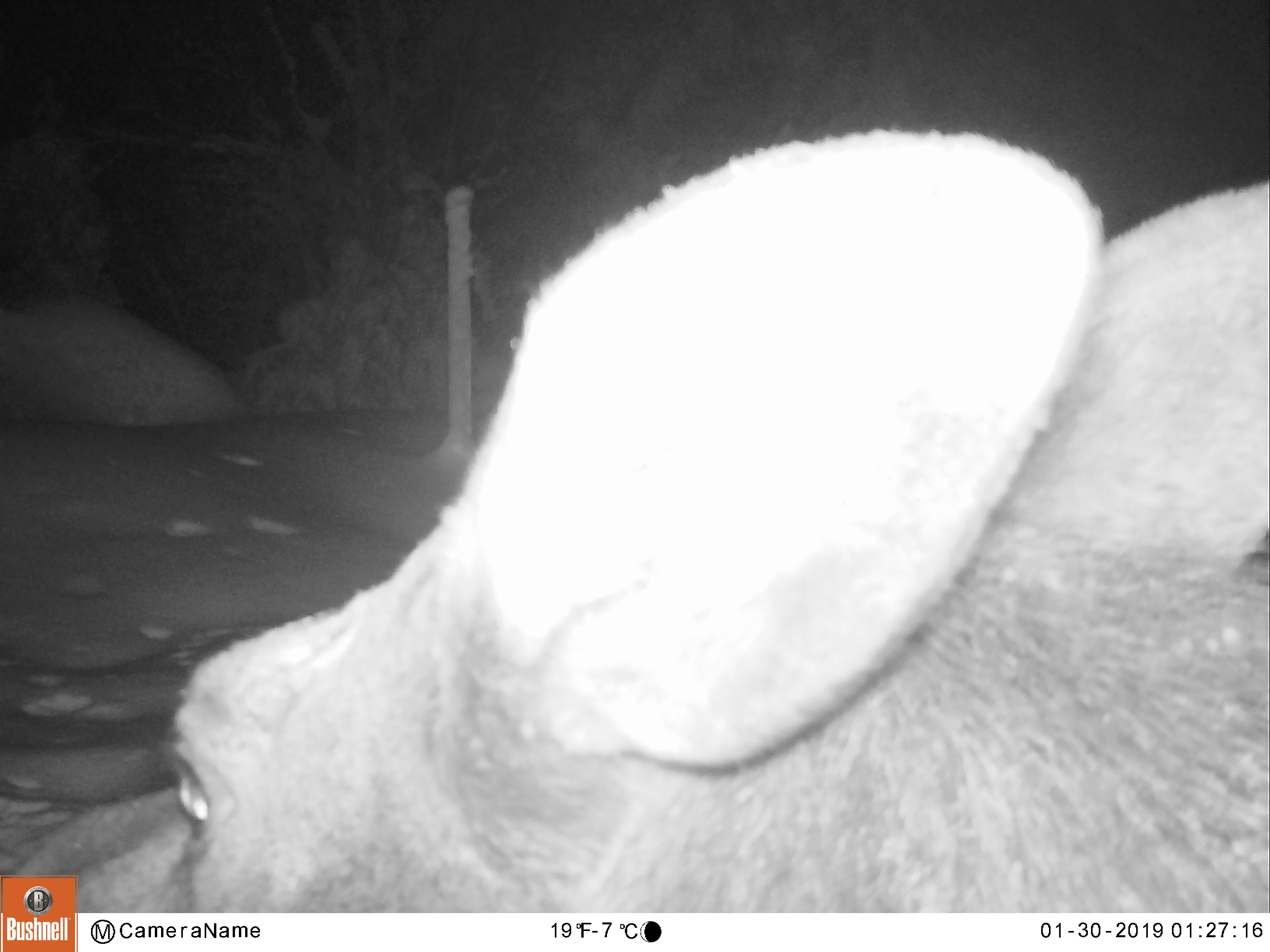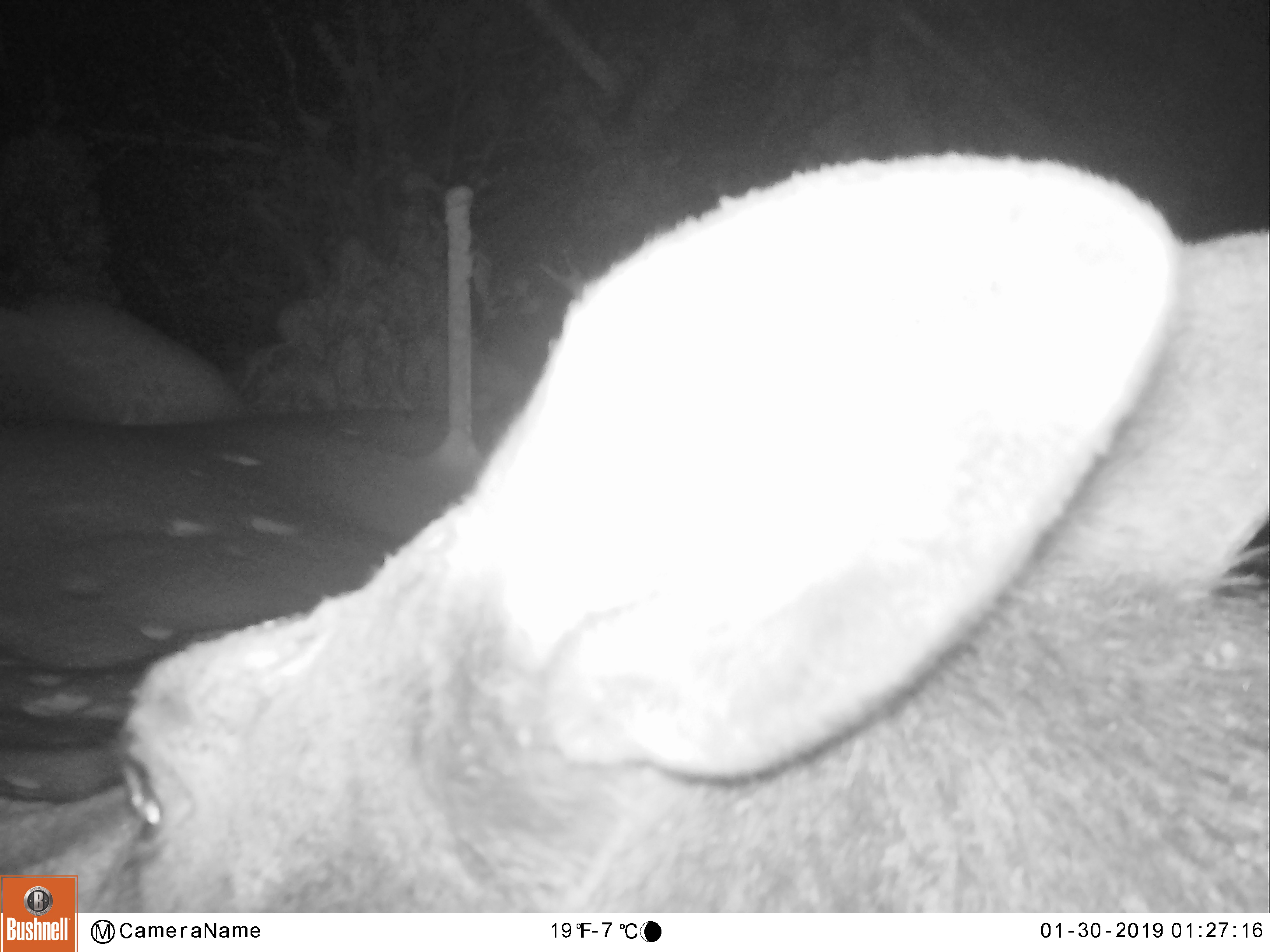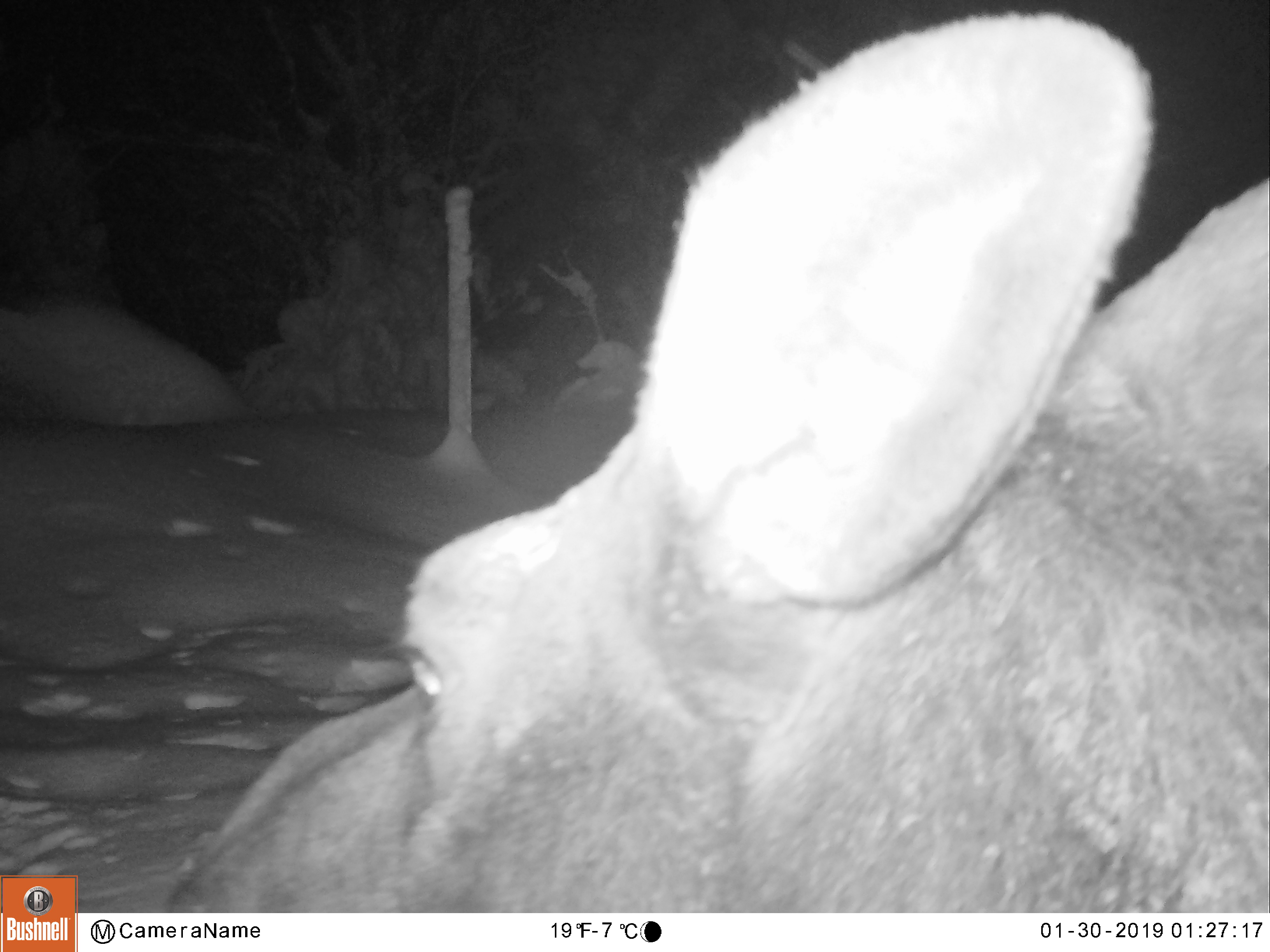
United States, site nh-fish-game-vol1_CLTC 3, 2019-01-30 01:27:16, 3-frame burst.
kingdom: Animalia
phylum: Chordata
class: Mammalia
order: Artiodactyla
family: Cervidae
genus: Alces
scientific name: Alces alces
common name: moose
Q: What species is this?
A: Moose (Alces alces).